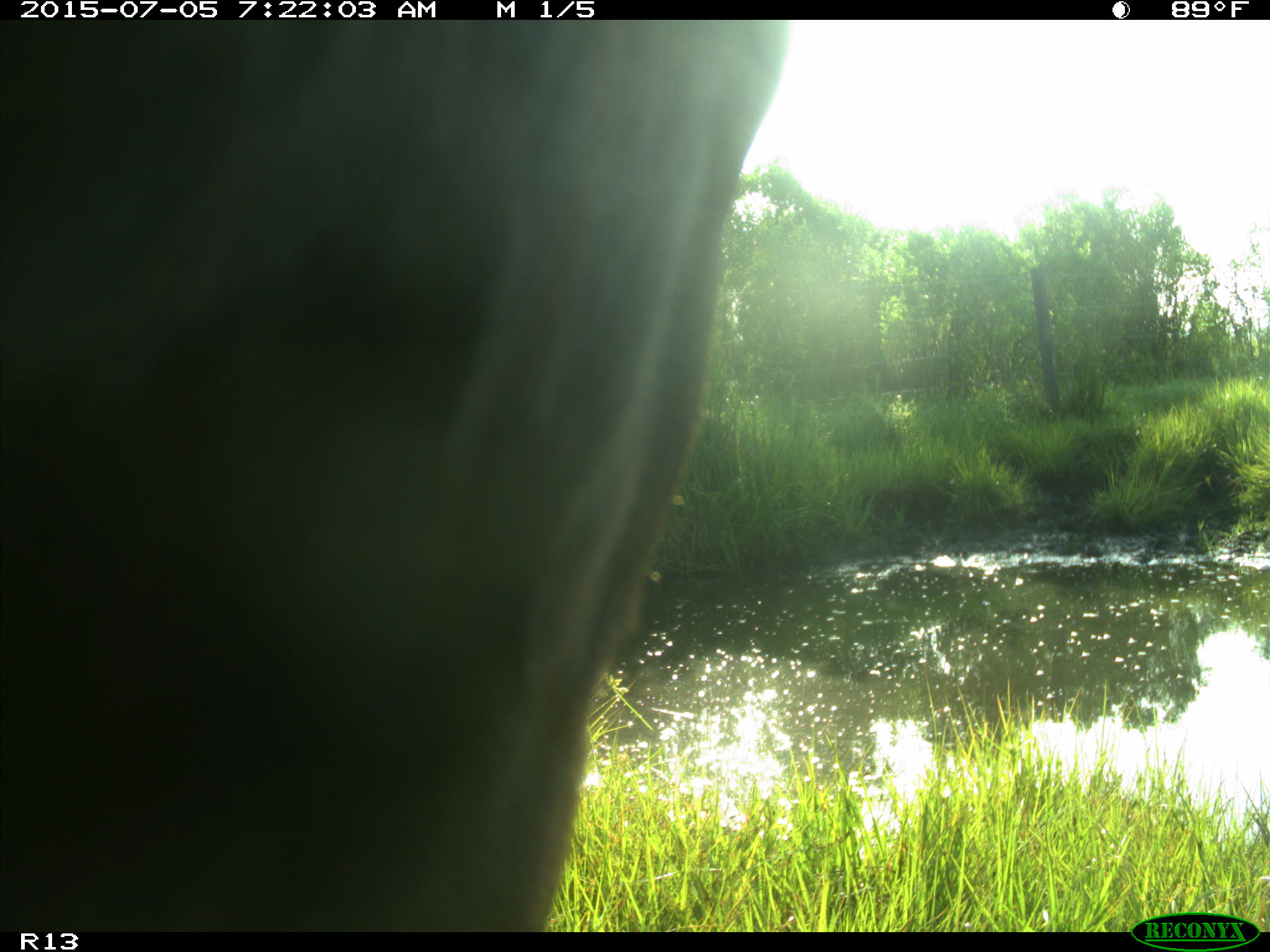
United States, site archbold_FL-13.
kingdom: Animalia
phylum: Chordata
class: Mammalia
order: Artiodactyla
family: Bovidae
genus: Bos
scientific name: Bos taurus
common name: domestic cow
Bos taurus (domestic cow).